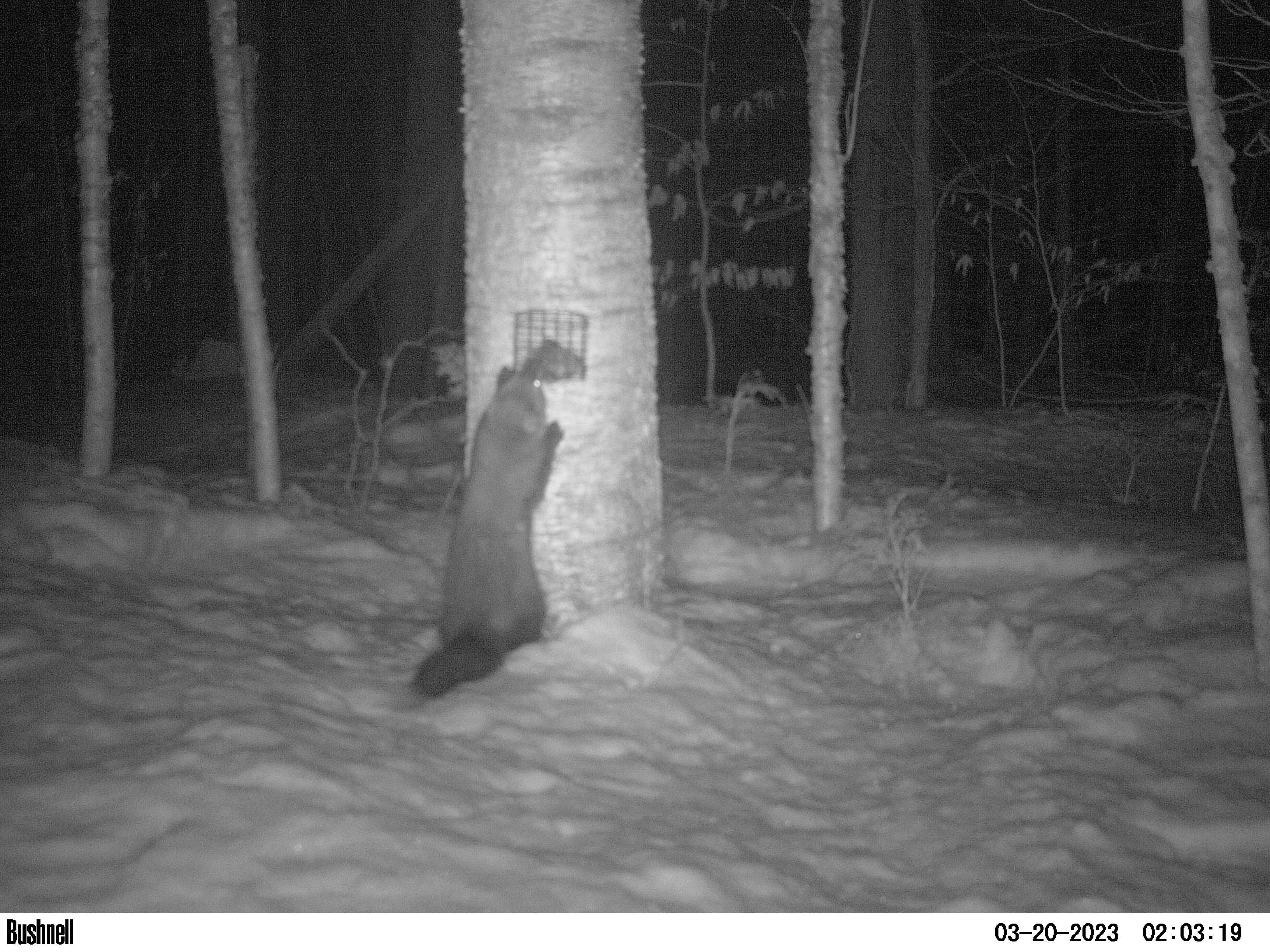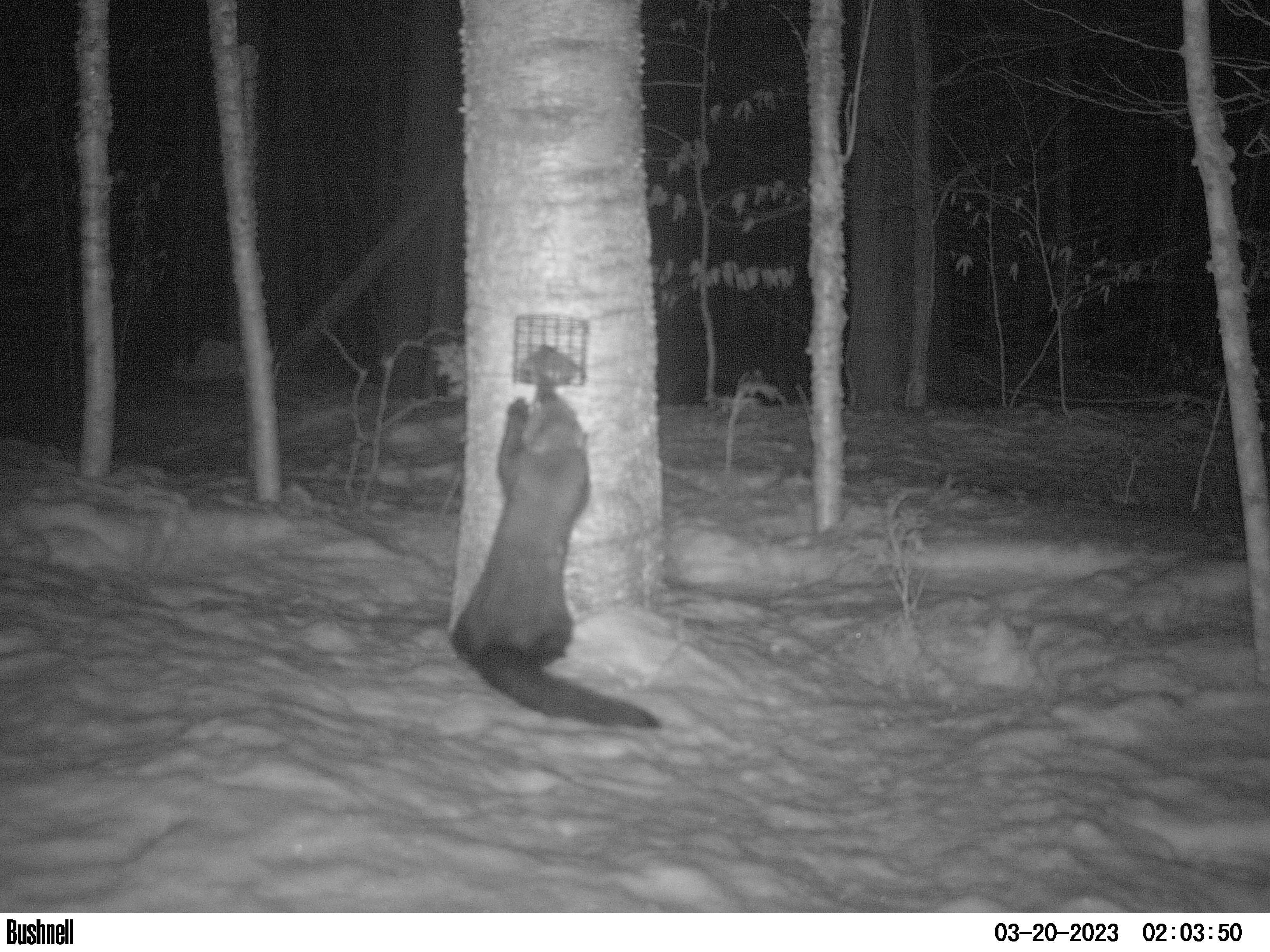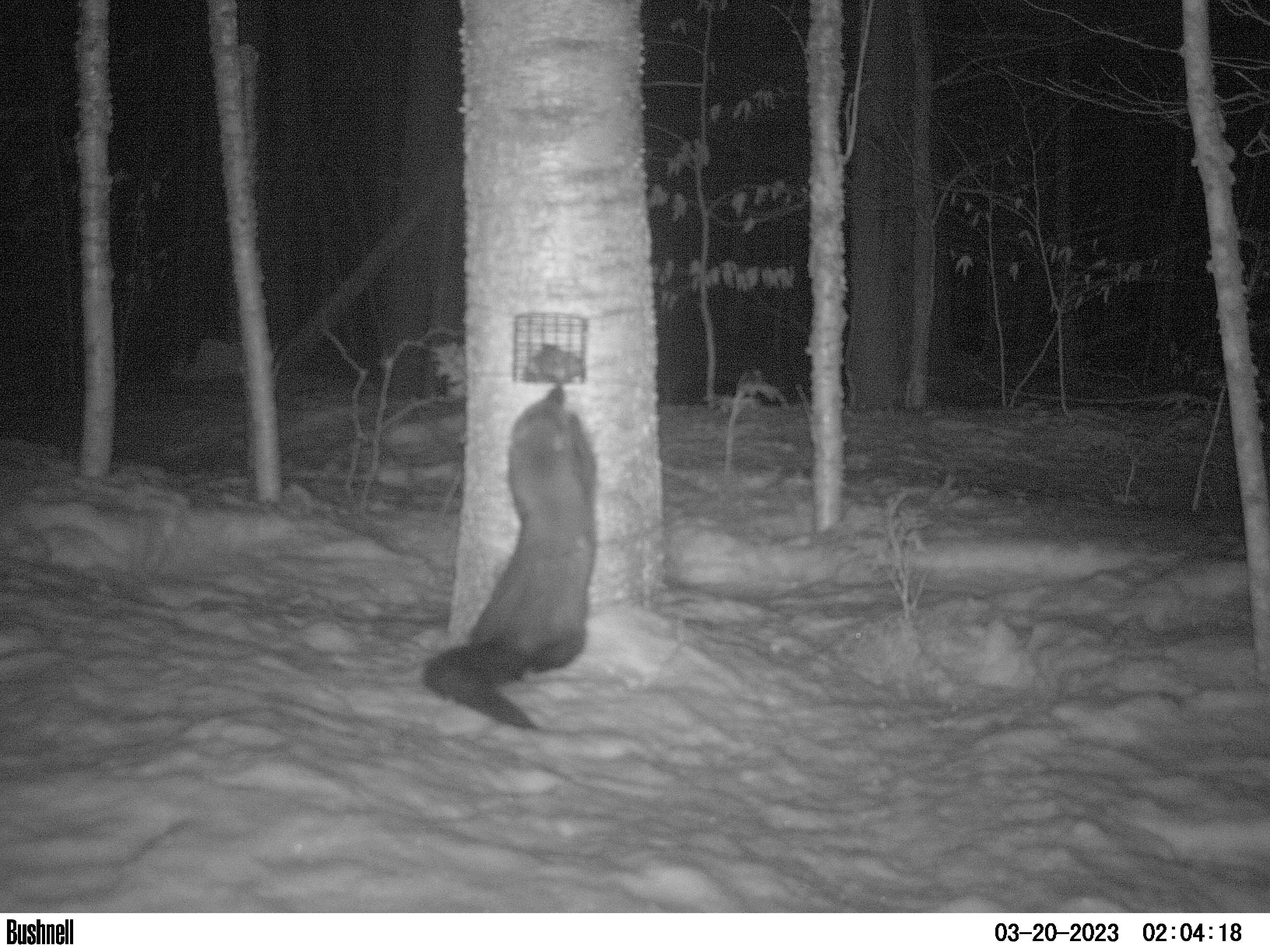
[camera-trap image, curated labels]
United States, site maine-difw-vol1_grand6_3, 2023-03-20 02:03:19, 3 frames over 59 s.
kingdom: Animalia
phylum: Chordata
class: Mammalia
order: Carnivora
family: Mustelidae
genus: Pekania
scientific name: Pekania pennanti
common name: fisher